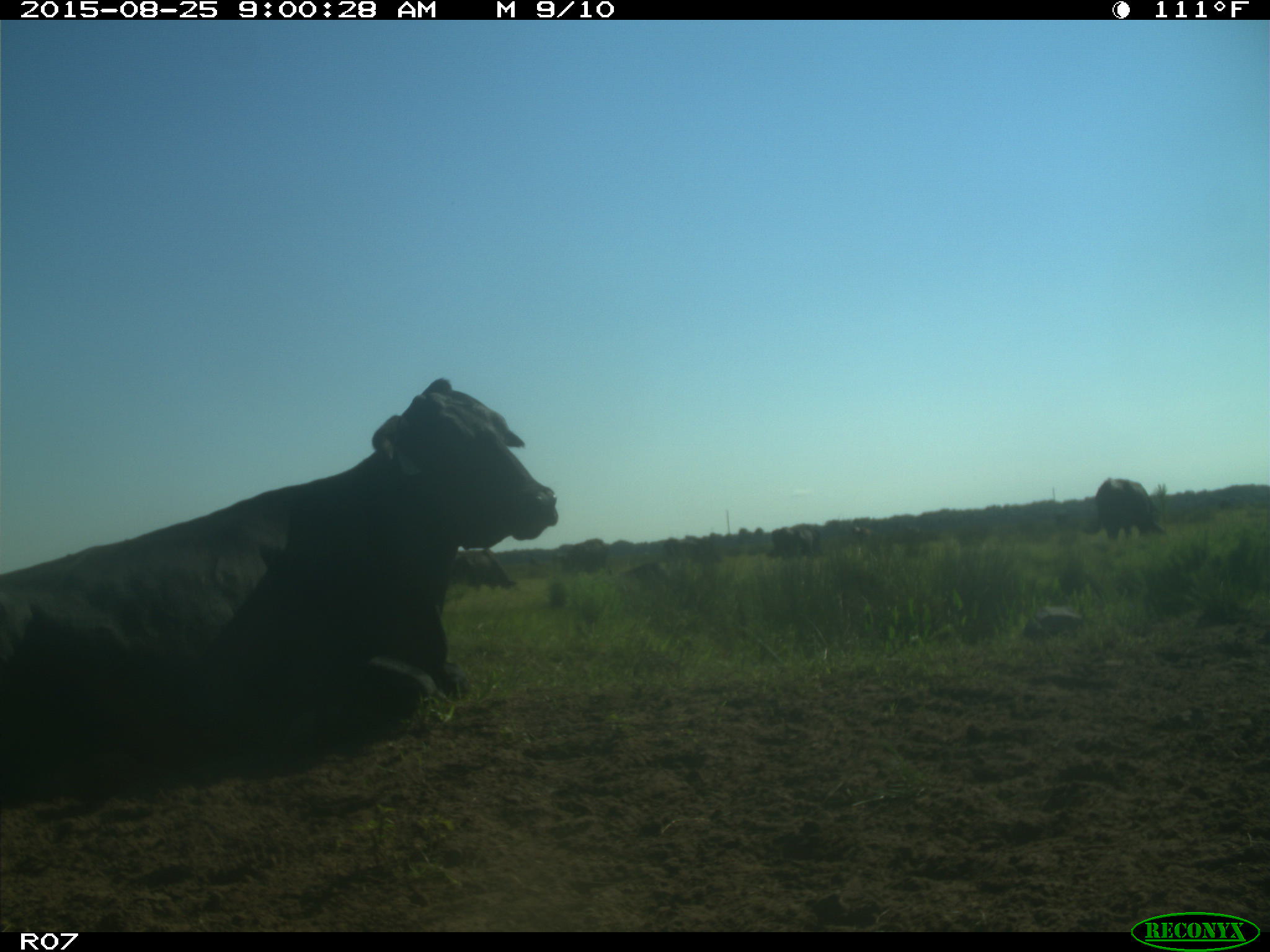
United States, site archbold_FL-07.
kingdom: Animalia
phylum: Chordata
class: Mammalia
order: Artiodactyla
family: Bovidae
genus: Bos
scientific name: Bos taurus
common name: domestic cow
Bos taurus (domestic cow).